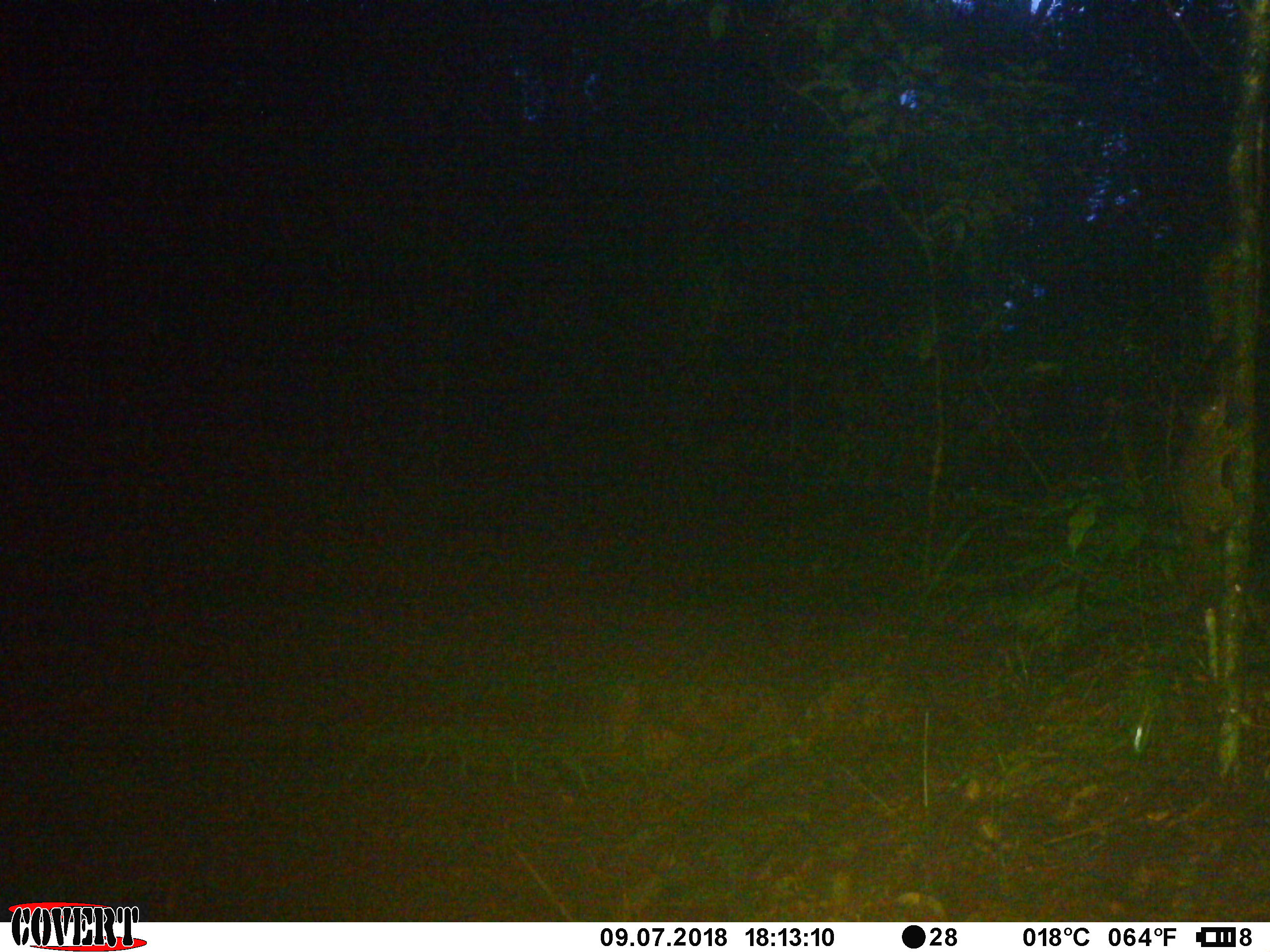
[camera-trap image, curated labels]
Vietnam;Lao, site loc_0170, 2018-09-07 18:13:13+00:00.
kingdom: Animalia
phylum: Chordata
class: Mammalia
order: Rodentia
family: Sciuridae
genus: Callosciurus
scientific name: Callosciurus erythraeus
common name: pallas's squirrel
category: pallass squirrel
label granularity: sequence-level